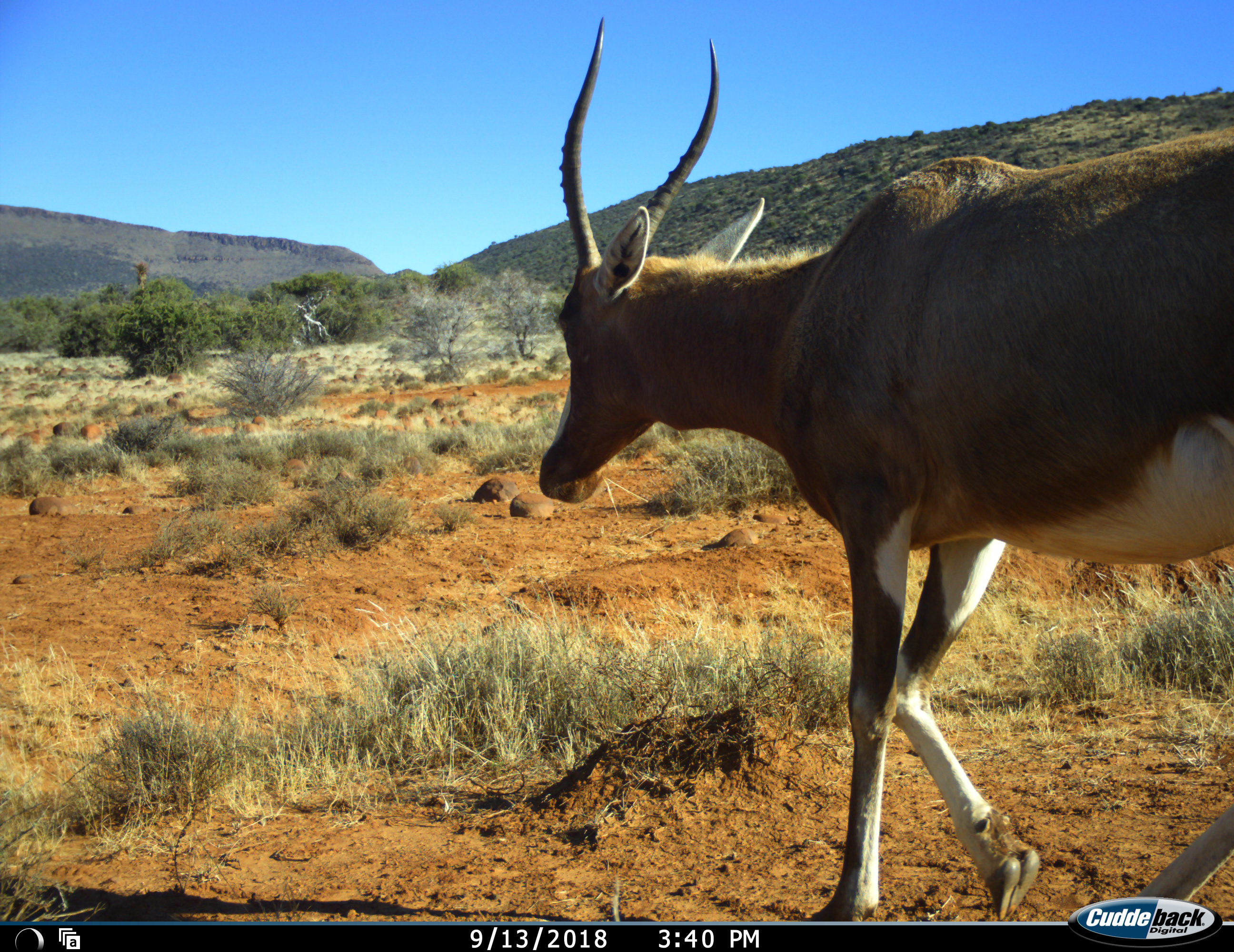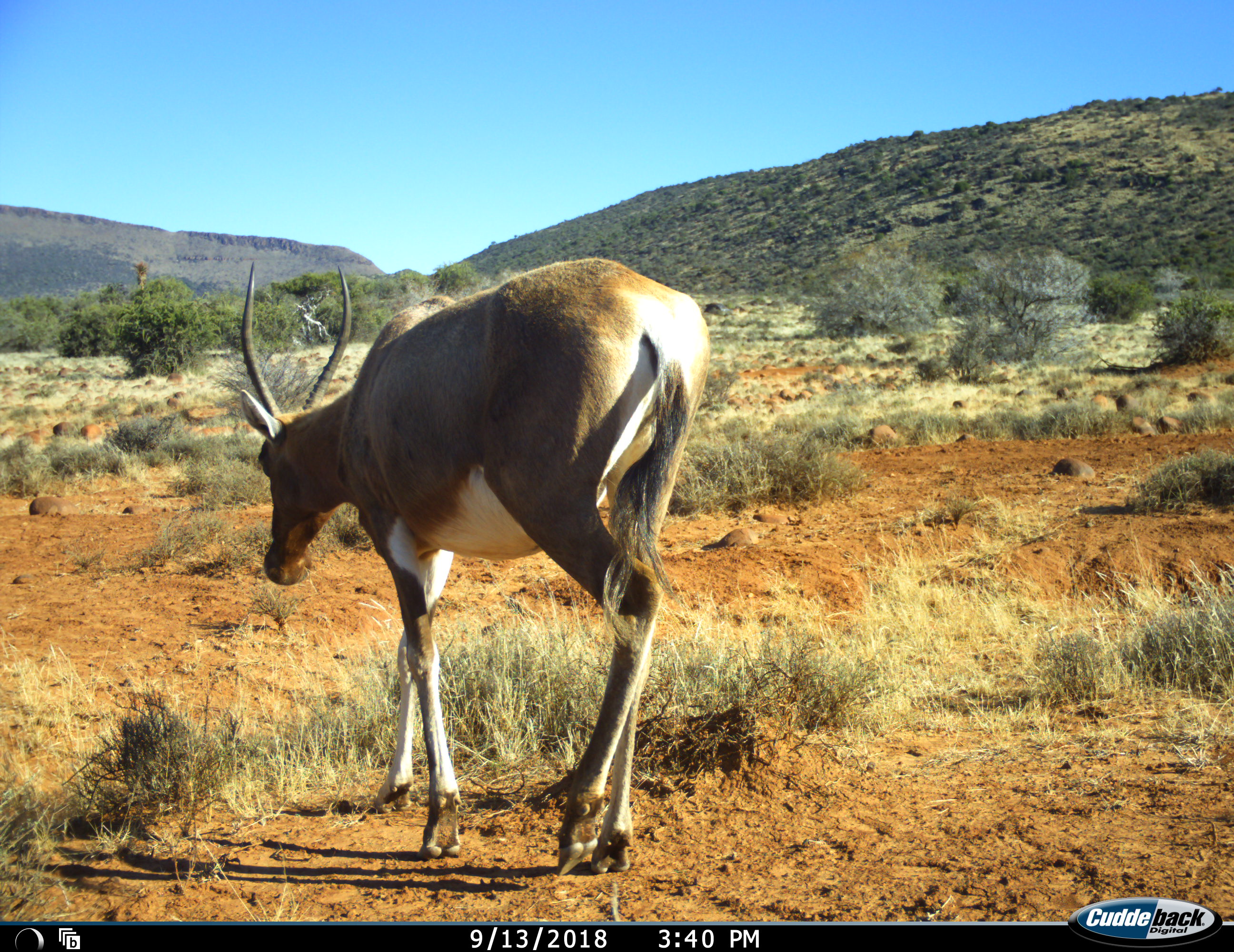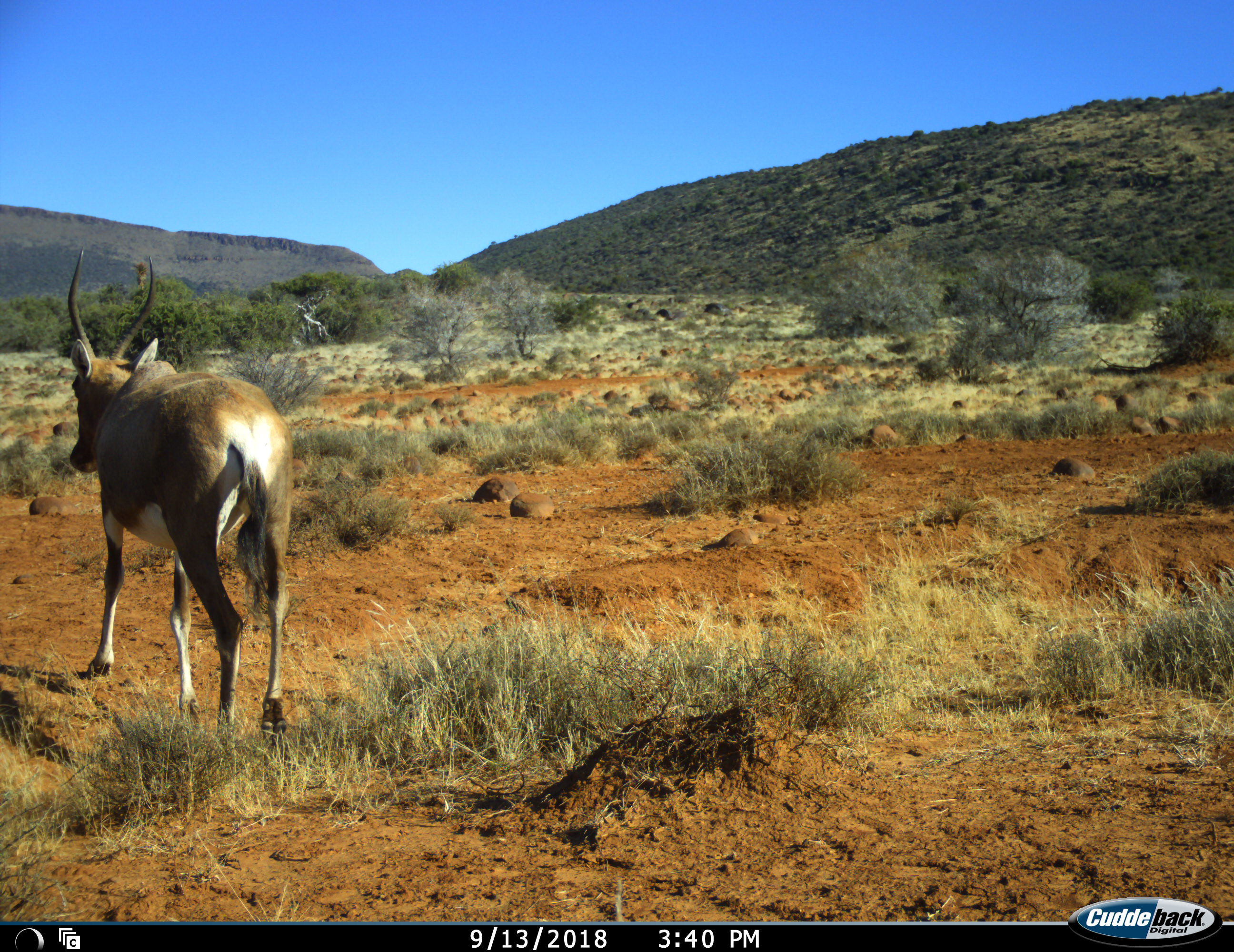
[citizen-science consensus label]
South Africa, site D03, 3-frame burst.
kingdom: Animalia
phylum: Chordata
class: Mammalia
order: Artiodactyla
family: Bovidae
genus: Damaliscus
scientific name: Damaliscus pygargus phillipsi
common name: blesbok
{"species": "blesbok (Damaliscus pygargus phillipsi)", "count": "1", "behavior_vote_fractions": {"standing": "0%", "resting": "0%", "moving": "86%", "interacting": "0%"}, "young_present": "0%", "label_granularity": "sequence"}